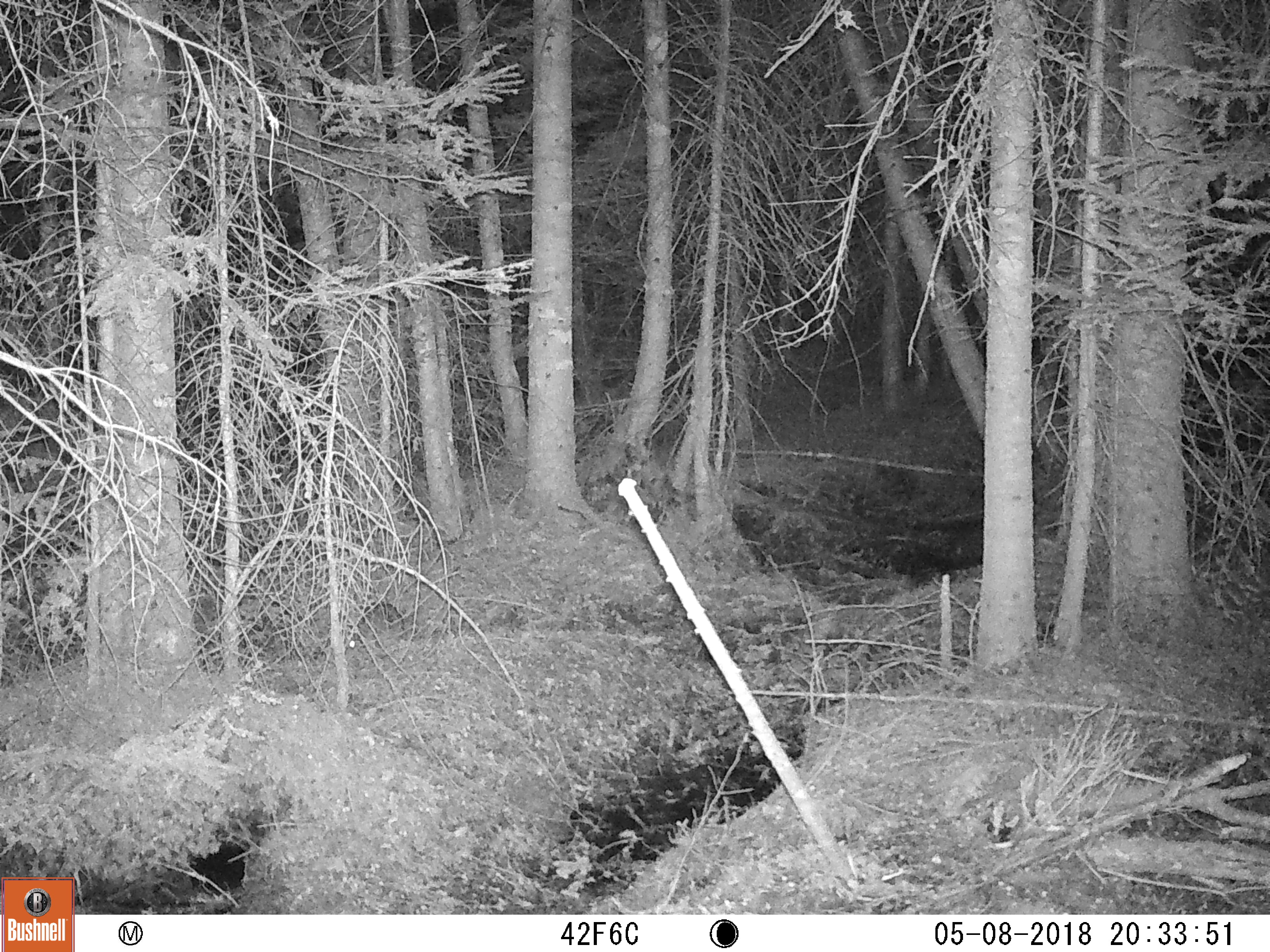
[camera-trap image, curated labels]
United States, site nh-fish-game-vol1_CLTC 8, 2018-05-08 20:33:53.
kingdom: Animalia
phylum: Chordata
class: Mammalia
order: Lagomorpha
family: Leporidae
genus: Lepus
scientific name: Lepus americanus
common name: snowshoe hare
Snowshoe hare (Lepus americanus).